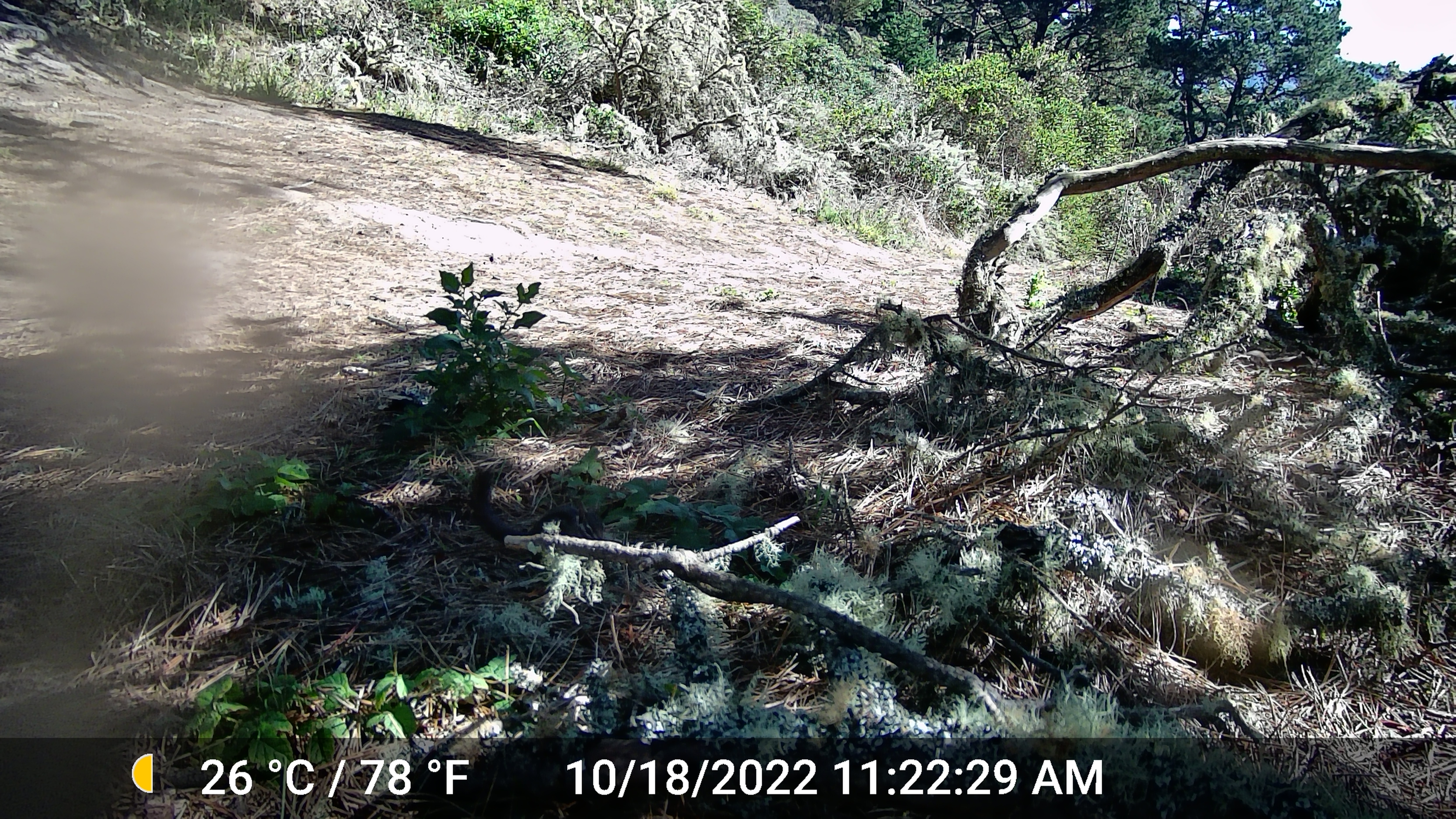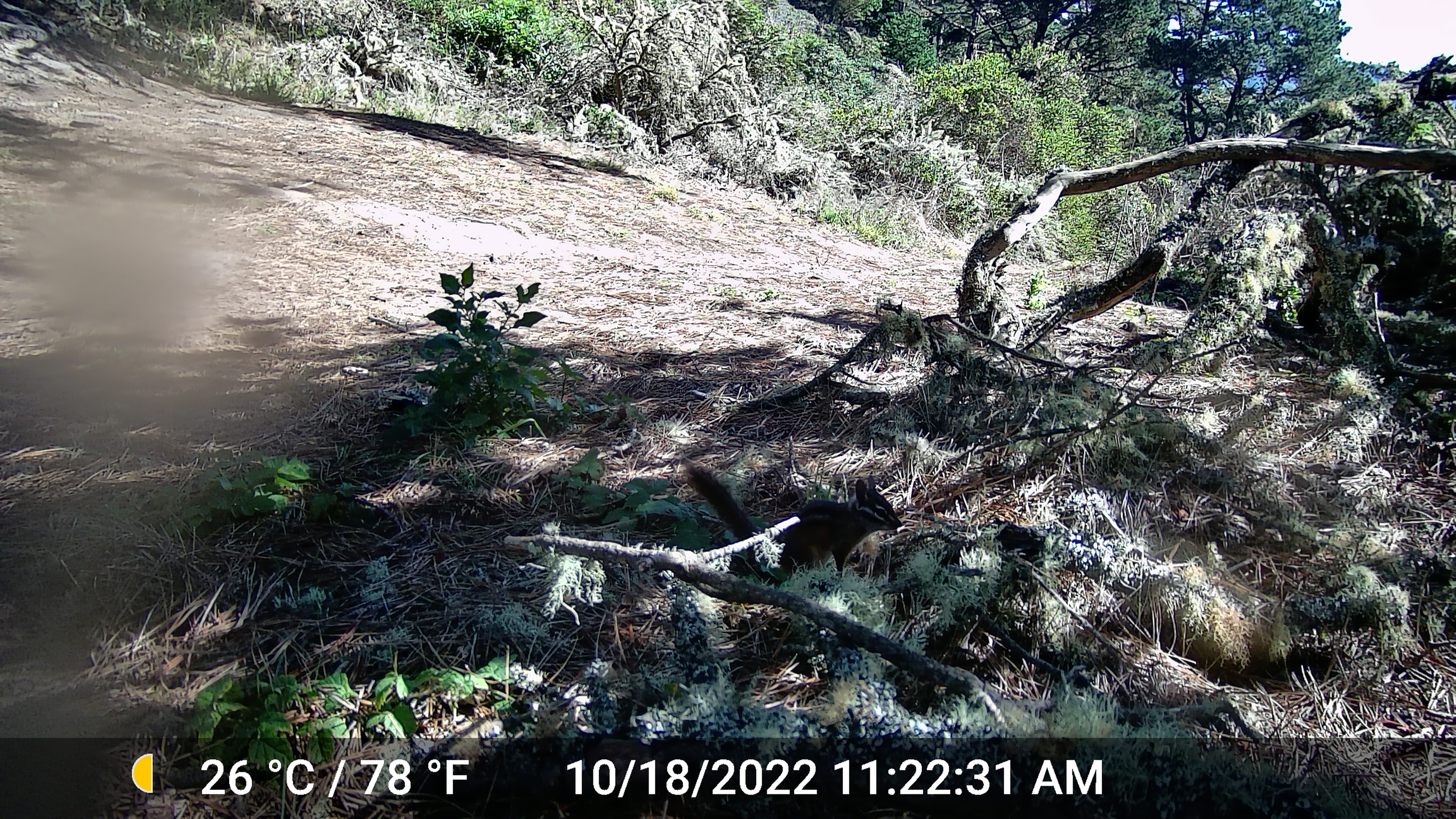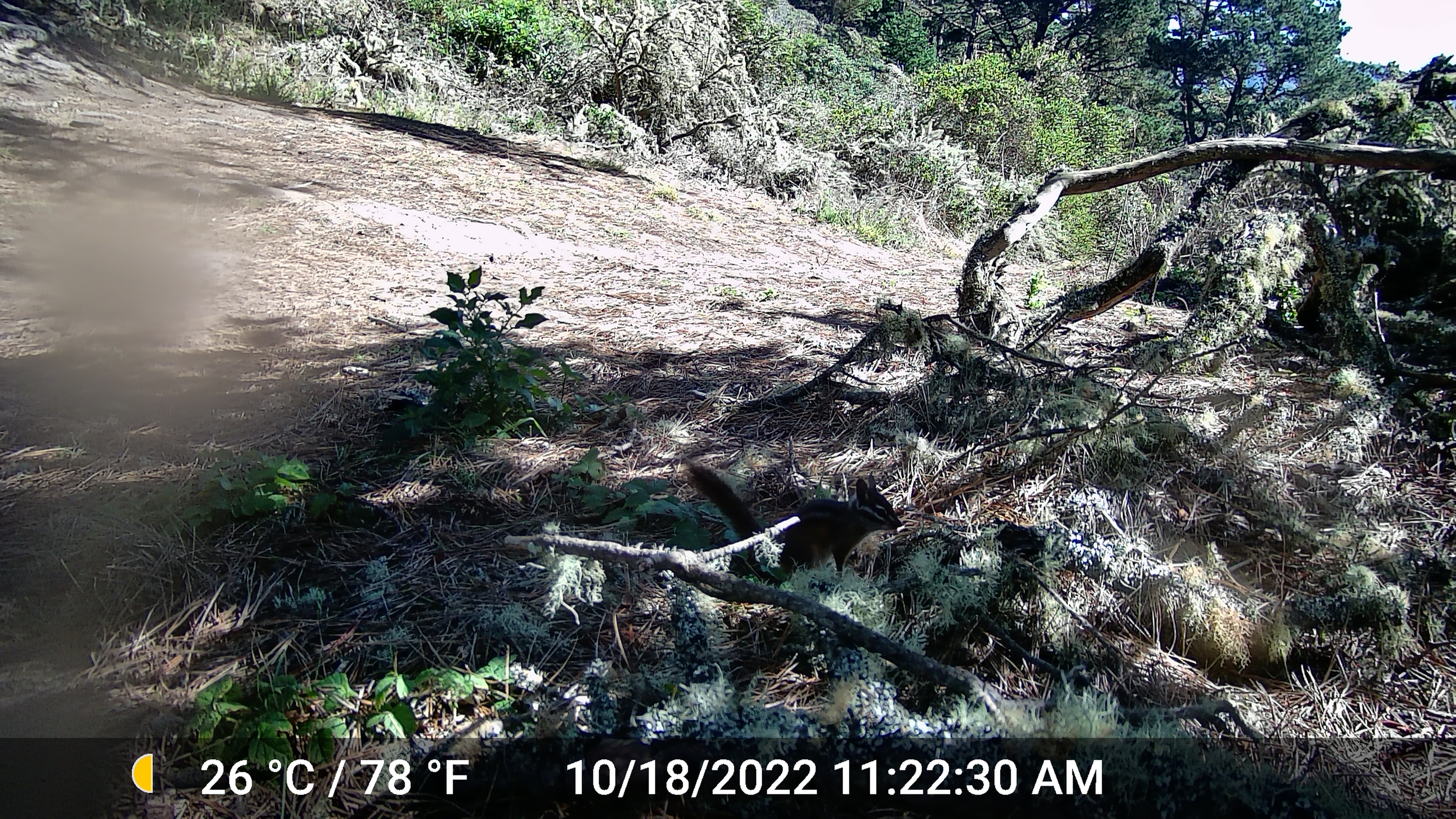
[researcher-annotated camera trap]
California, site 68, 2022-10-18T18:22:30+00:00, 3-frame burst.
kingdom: Animalia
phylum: Chordata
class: Mammalia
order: Rodentia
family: Sciuridae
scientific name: Sciuridae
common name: squirrel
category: unknown squirrel